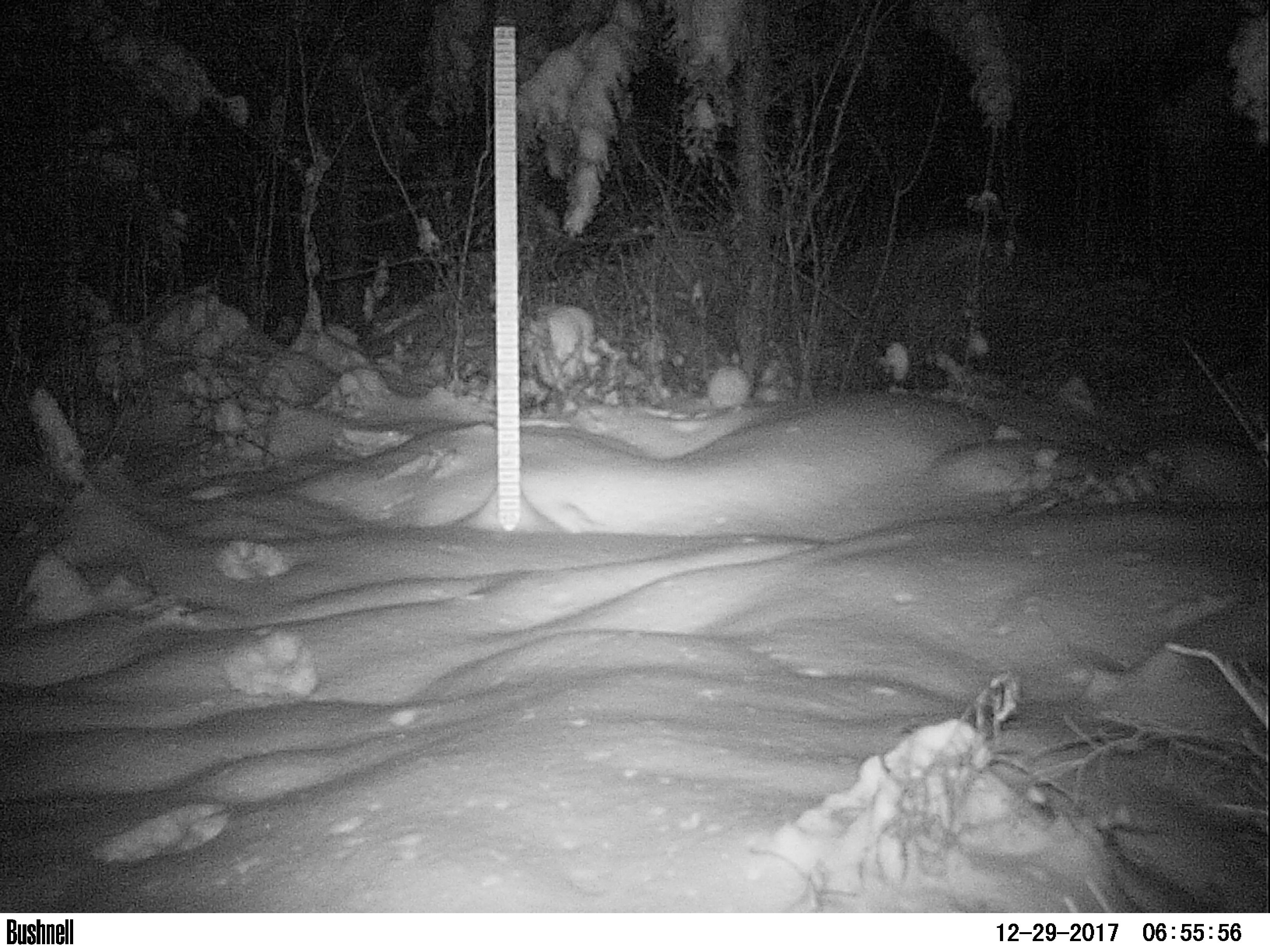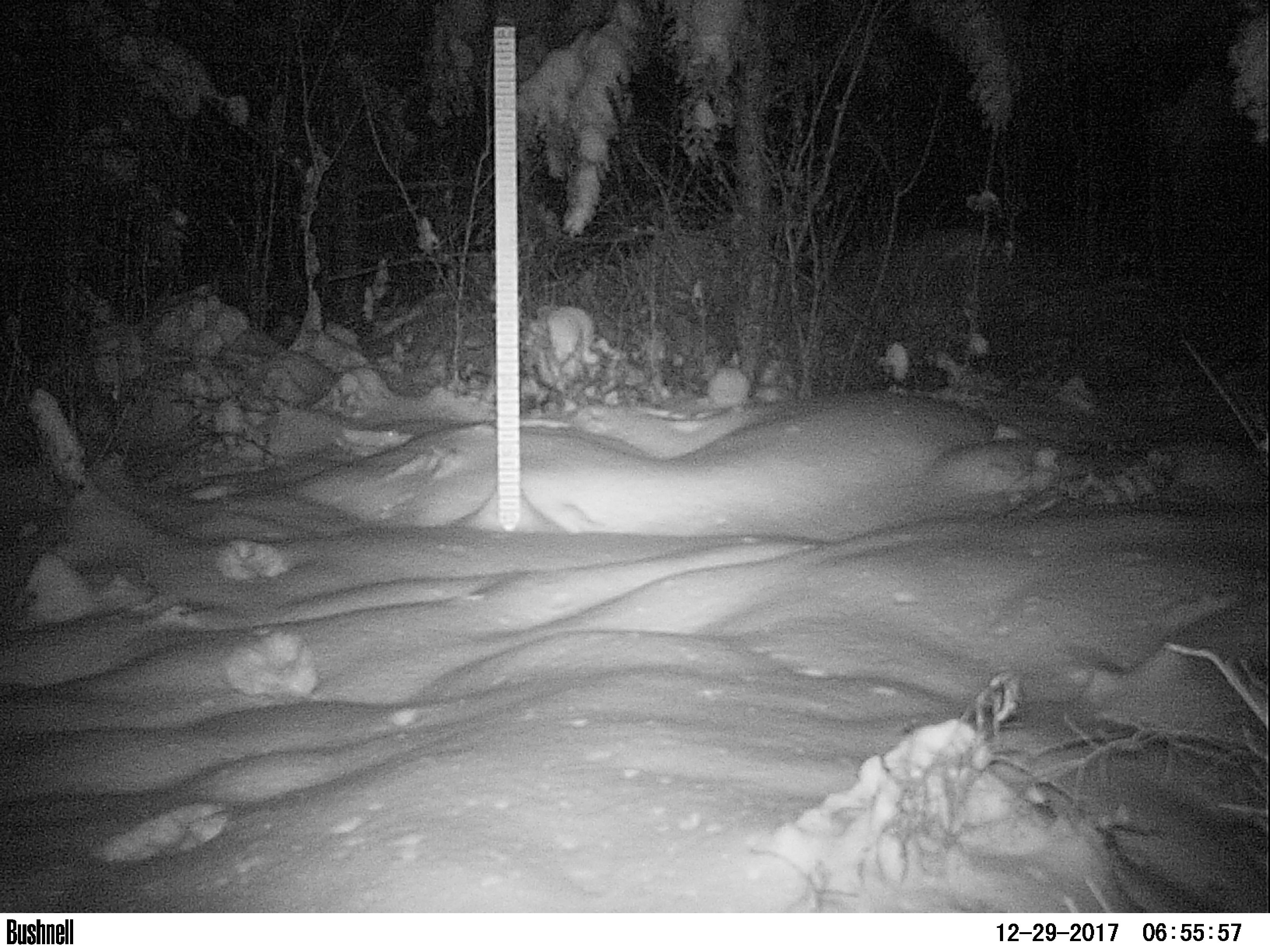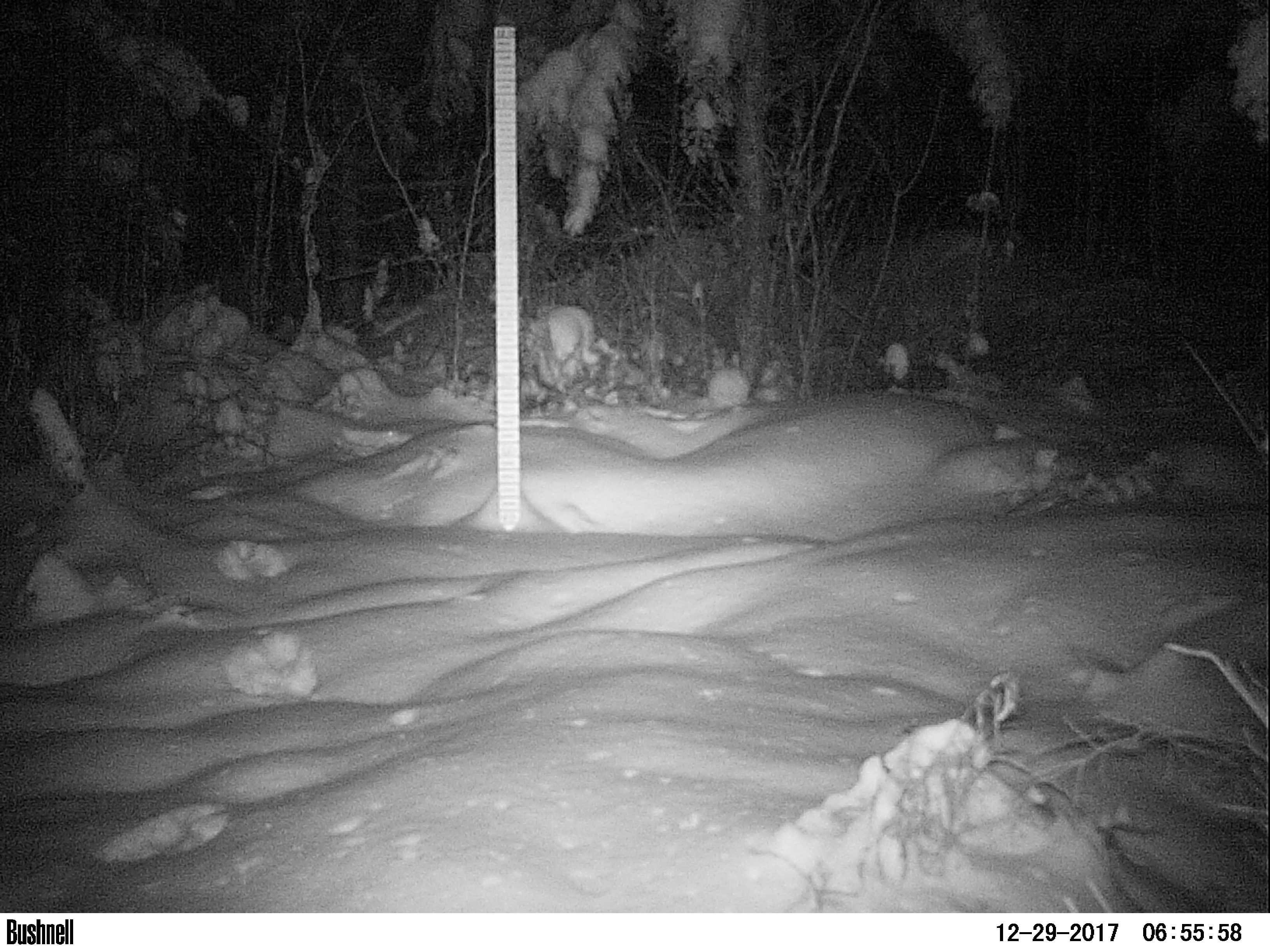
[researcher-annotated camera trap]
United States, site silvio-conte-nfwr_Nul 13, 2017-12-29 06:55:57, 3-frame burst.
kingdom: Animalia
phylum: Chordata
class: Mammalia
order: Lagomorpha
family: Leporidae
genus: Lepus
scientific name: Lepus americanus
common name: snowshoe hare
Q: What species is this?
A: Snowshoe hare (Lepus americanus).